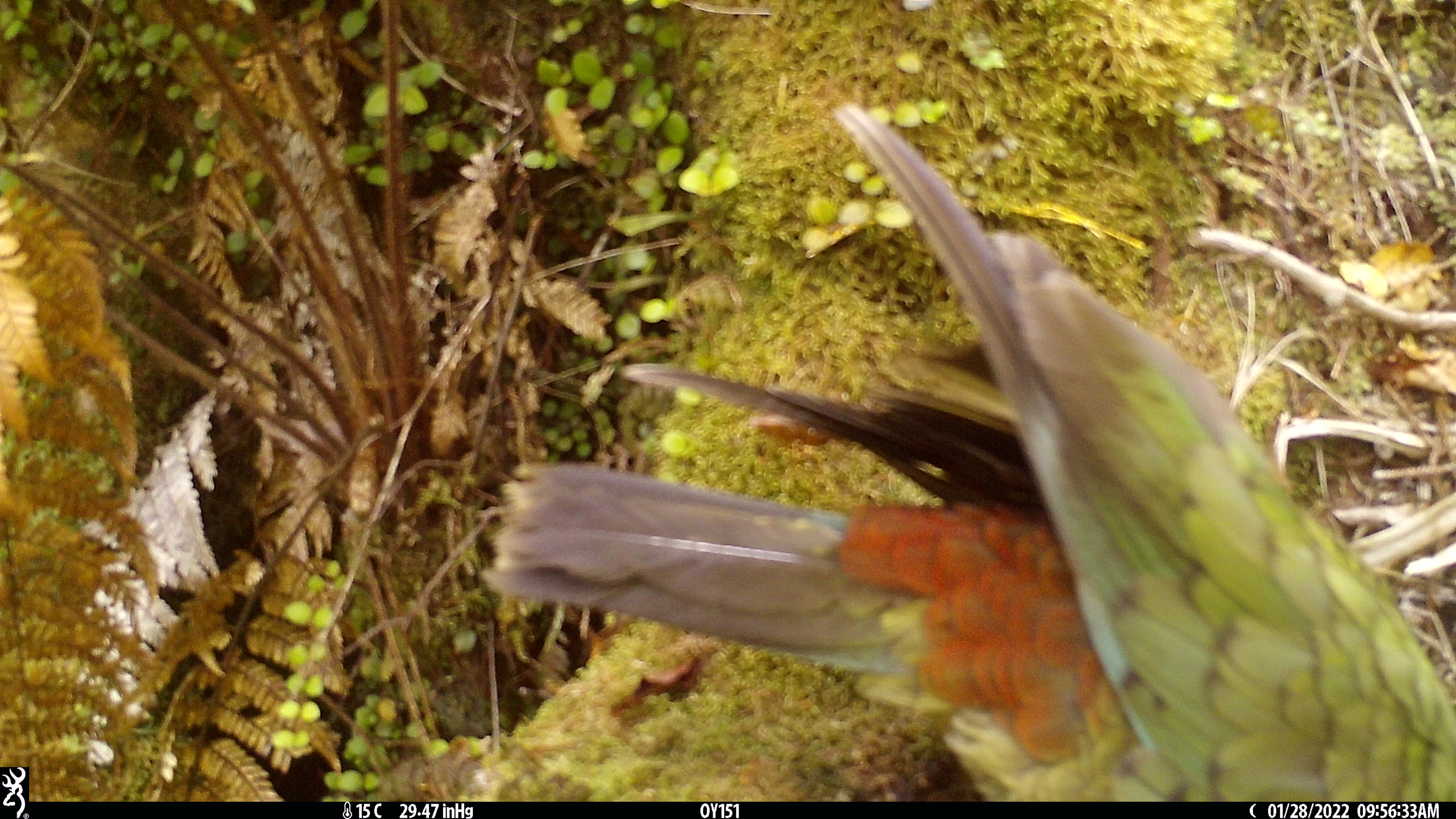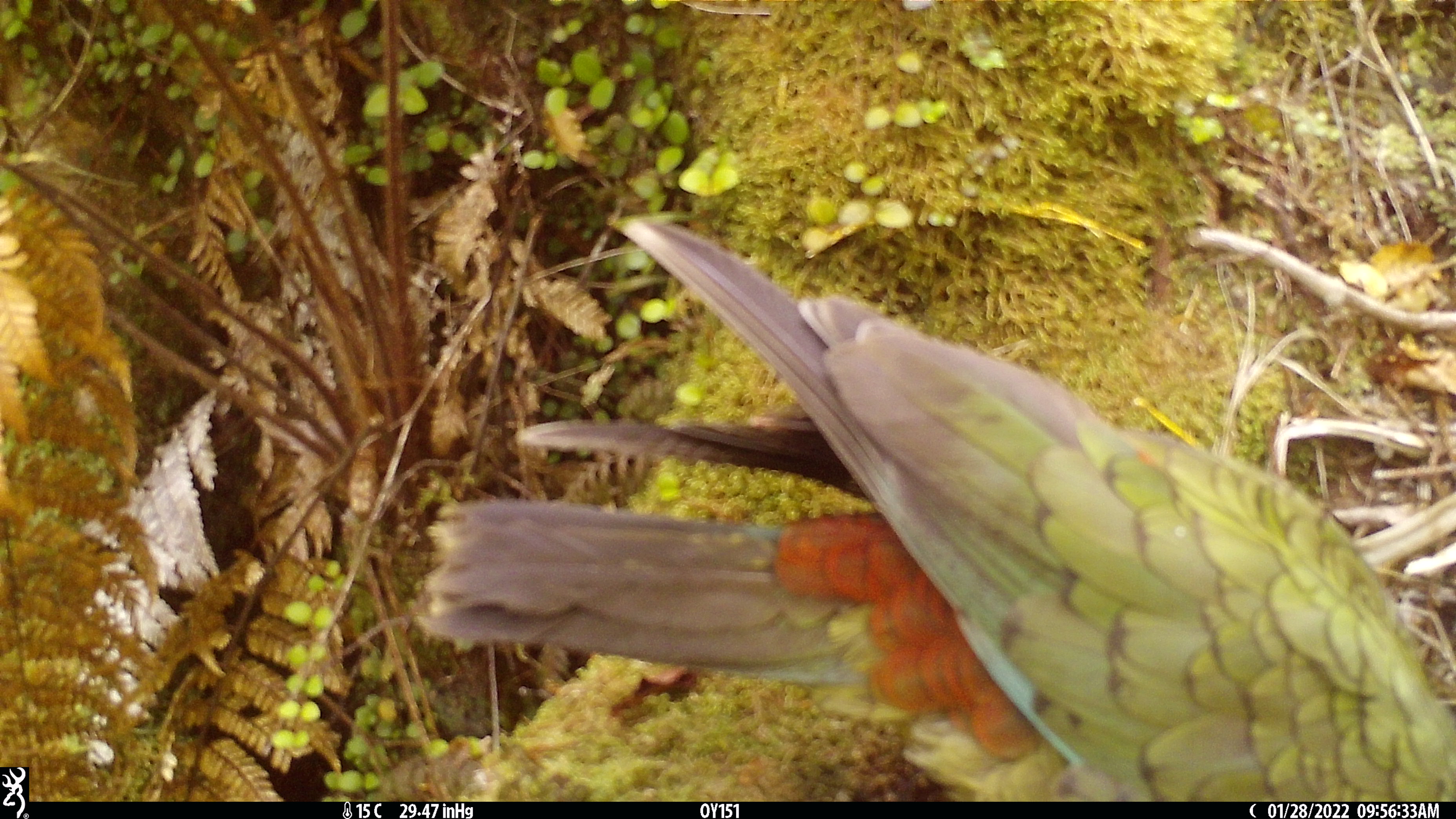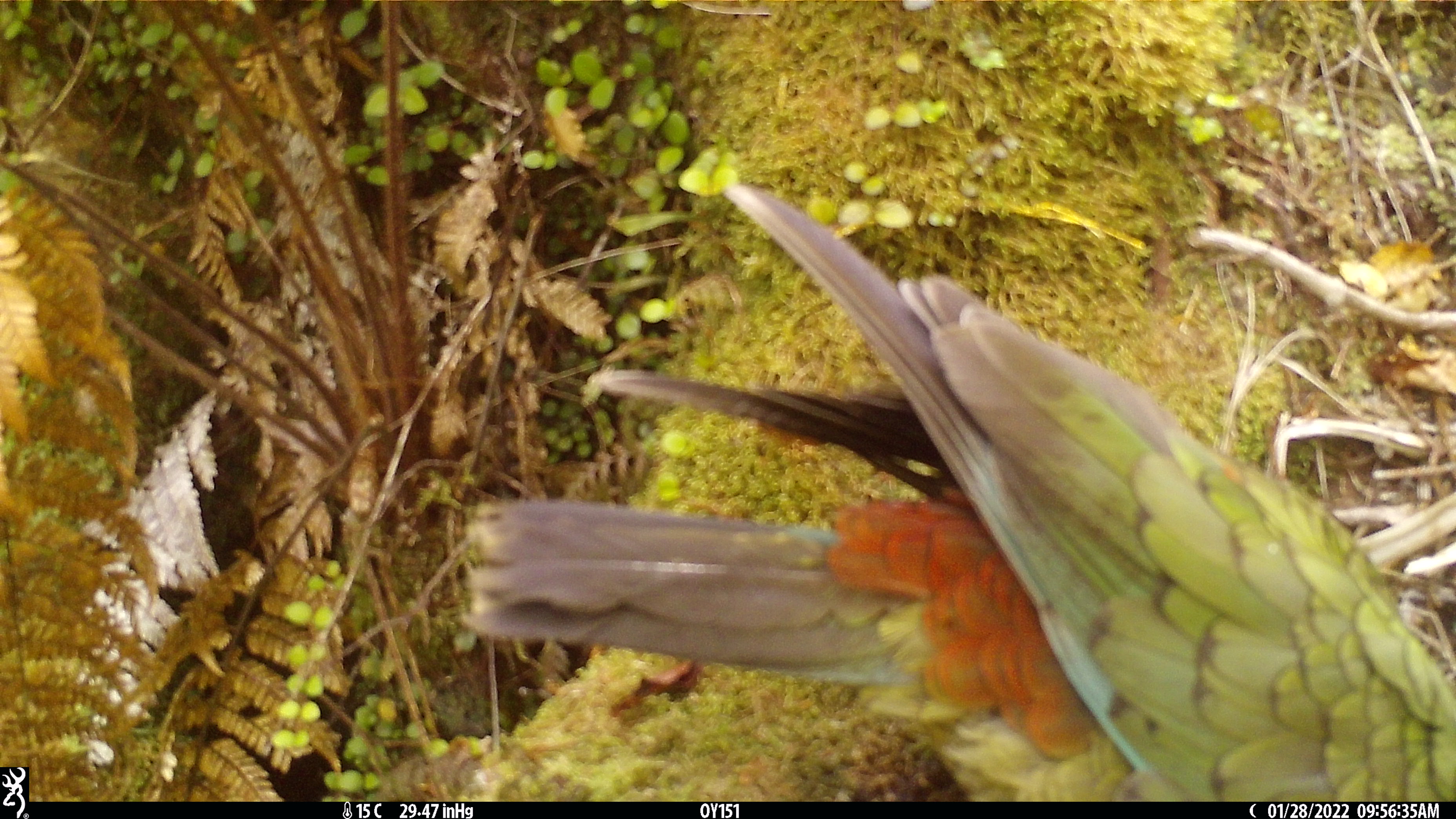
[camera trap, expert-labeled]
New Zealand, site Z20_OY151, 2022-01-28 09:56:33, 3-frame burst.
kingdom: Animalia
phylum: Chordata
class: Aves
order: Psittaciformes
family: Strigopidae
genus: Nestor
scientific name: Nestor notabilis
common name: kea